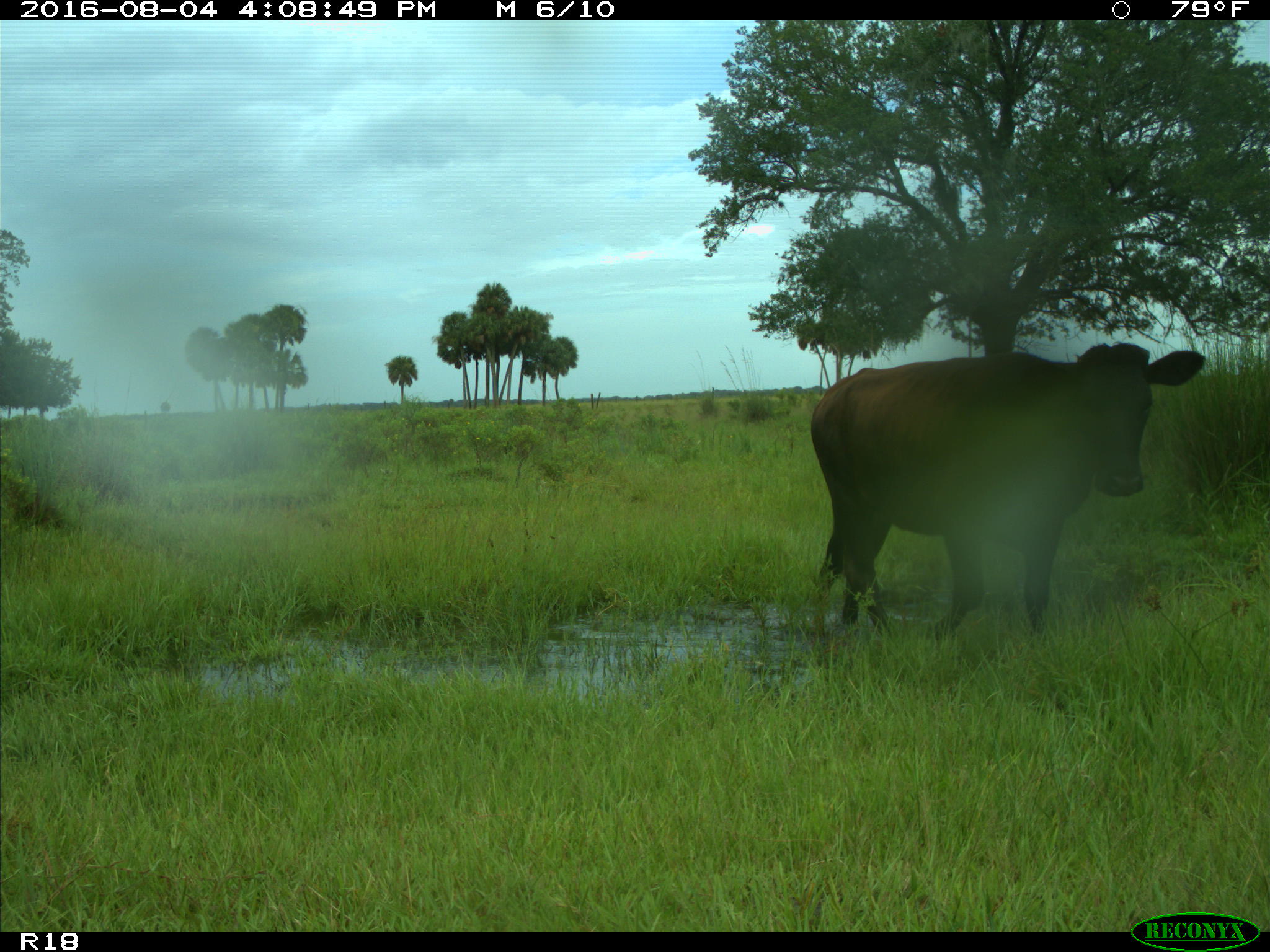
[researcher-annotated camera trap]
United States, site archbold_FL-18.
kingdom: Animalia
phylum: Chordata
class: Mammalia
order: Artiodactyla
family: Bovidae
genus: Bos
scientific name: Bos taurus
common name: domestic cow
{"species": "Bos taurus (domestic cow)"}